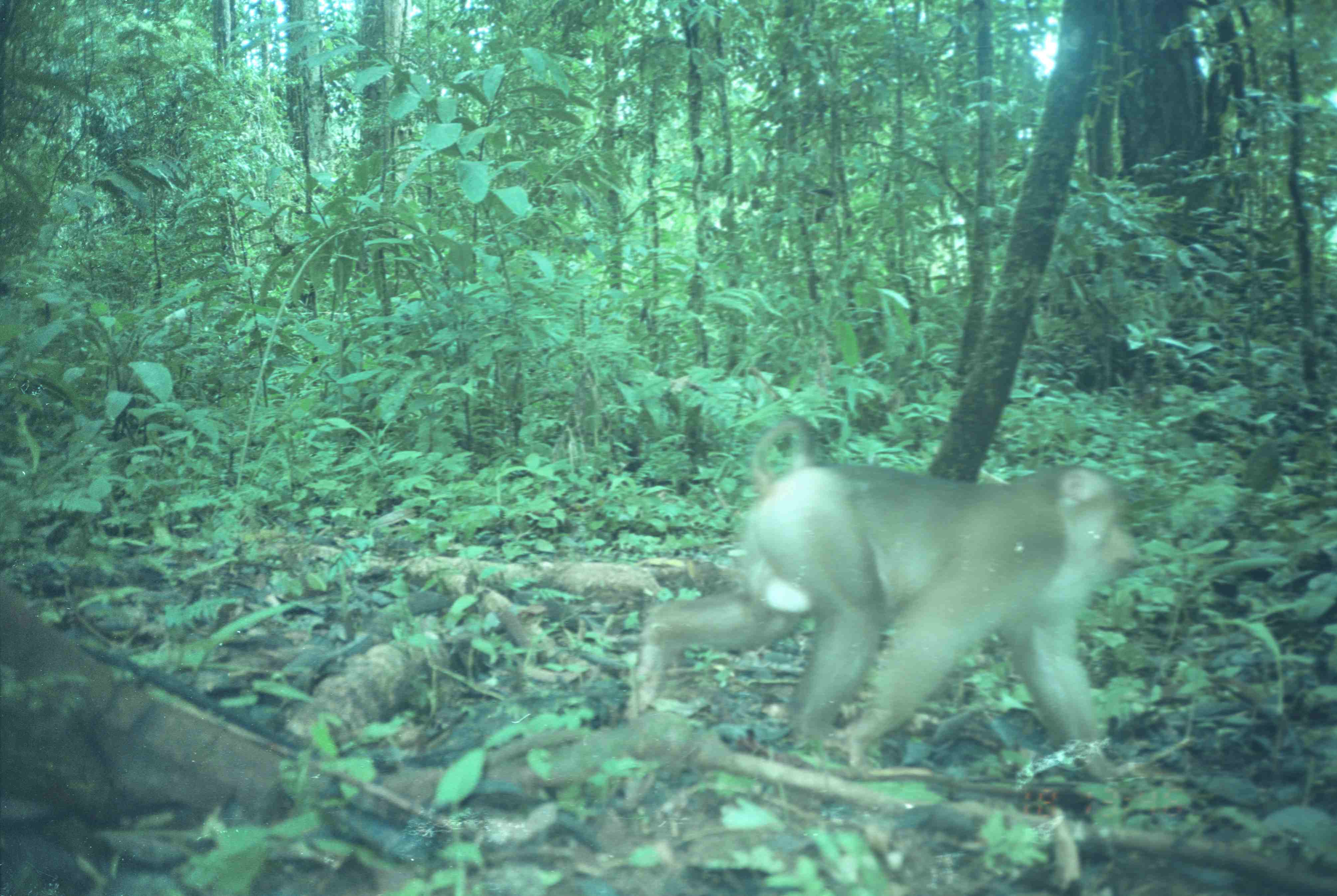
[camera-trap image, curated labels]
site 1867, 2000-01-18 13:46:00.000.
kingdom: Animalia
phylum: Chordata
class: Mammalia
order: Primates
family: Cercopithecidae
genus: Macaca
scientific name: Macaca nemestrina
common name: southern pig-tailed macaque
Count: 1.